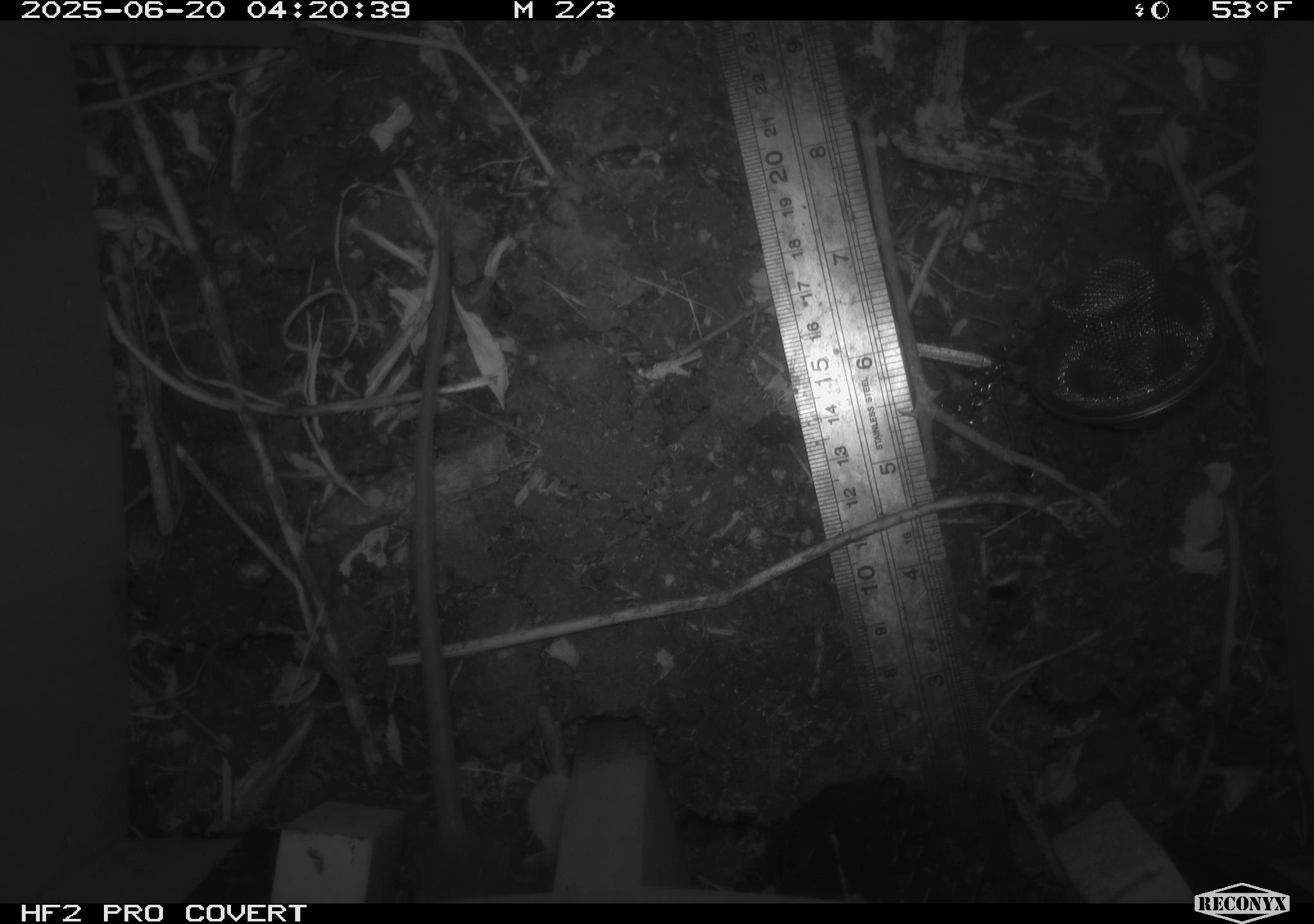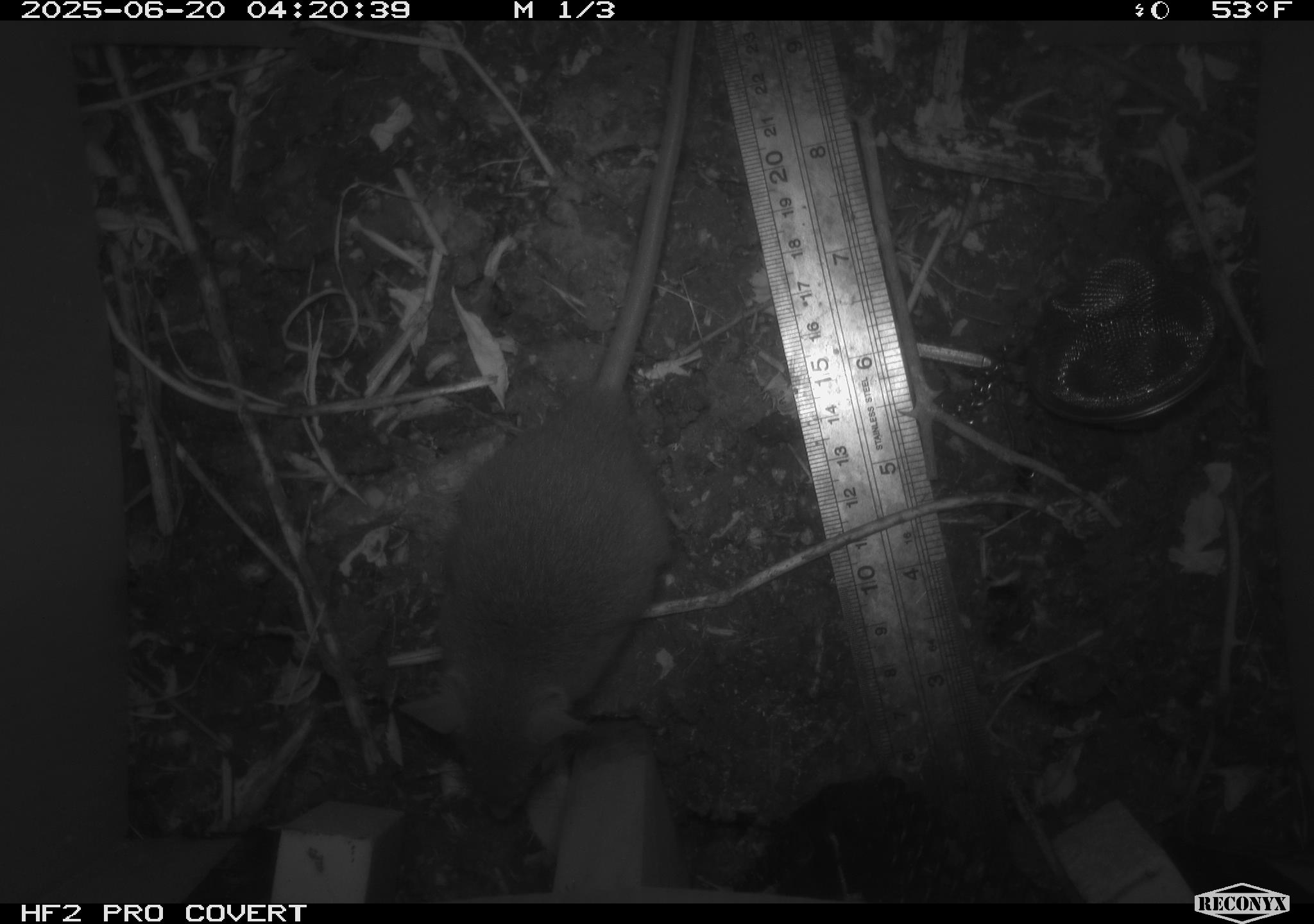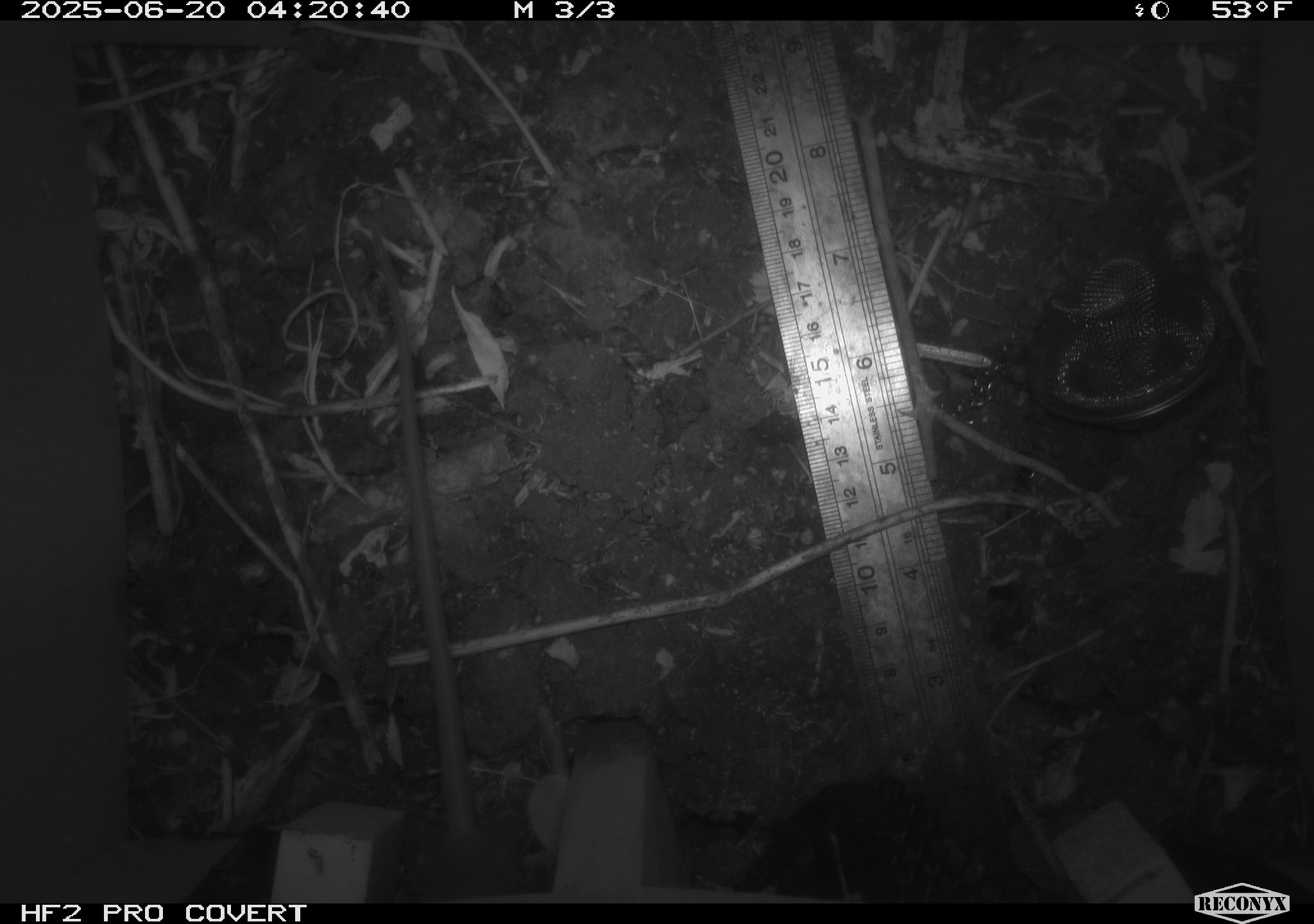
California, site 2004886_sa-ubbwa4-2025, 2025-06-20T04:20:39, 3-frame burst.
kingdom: Animalia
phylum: Chordata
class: Mammalia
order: Rodentia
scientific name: Rodentia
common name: rodent